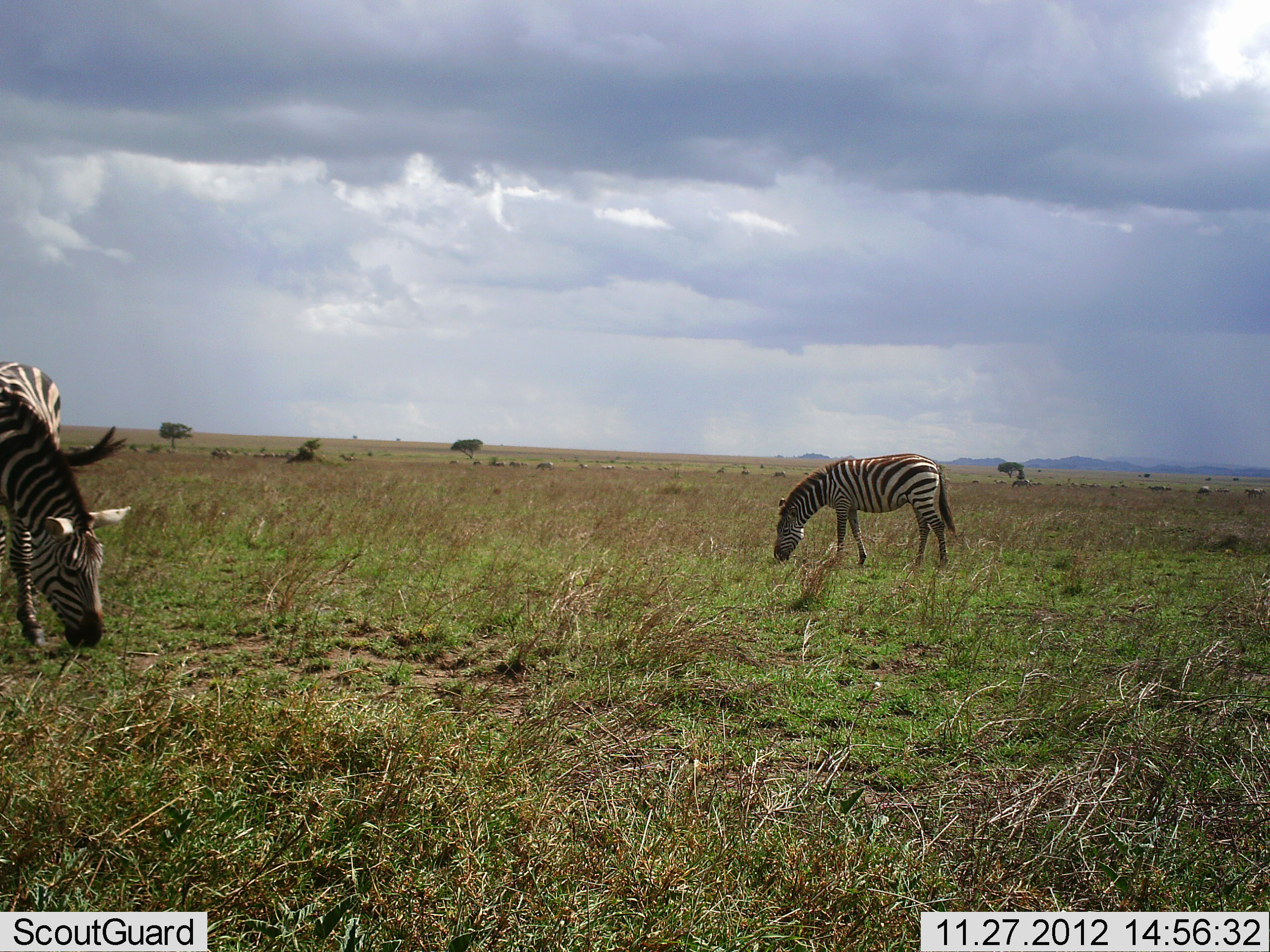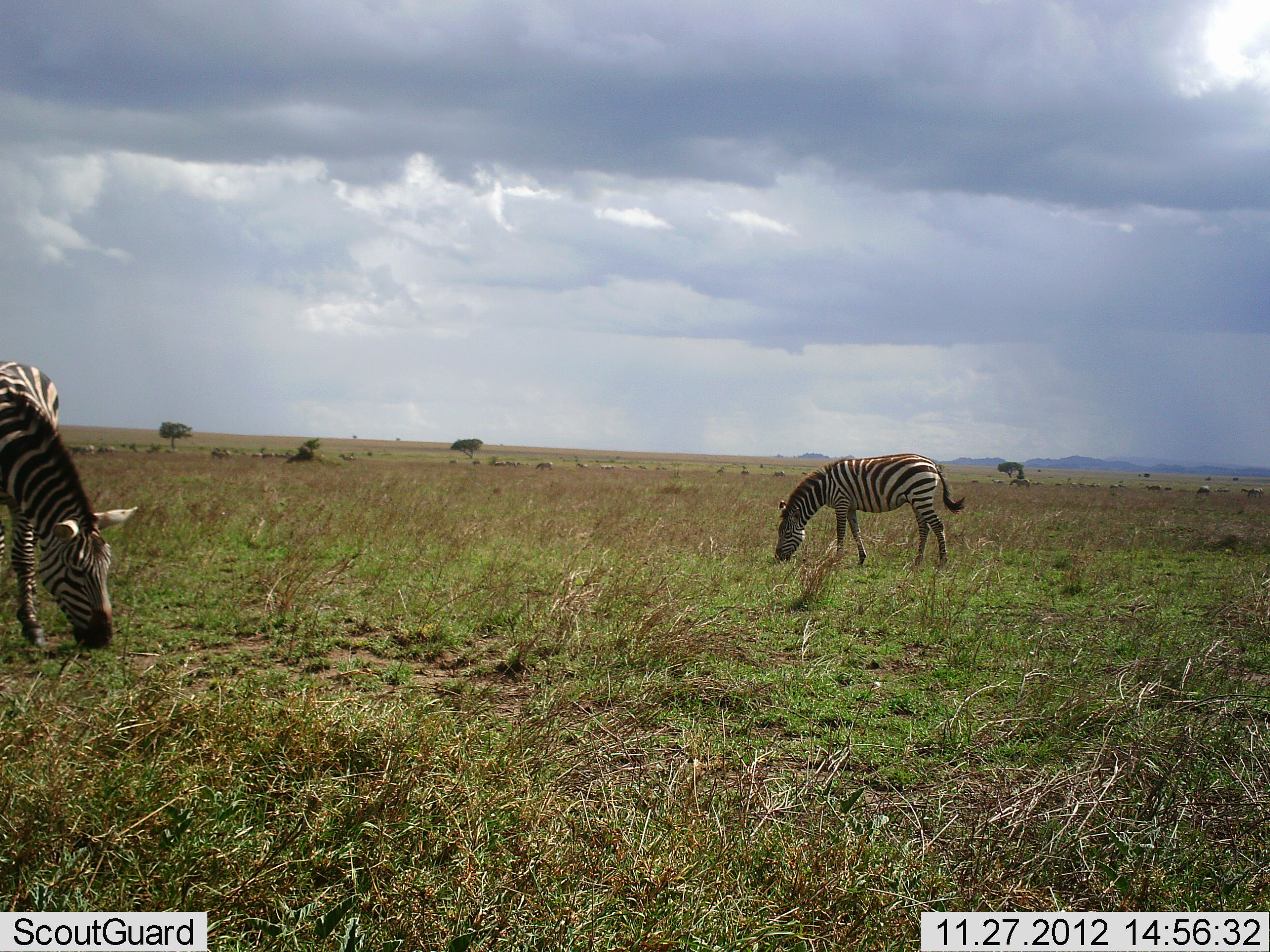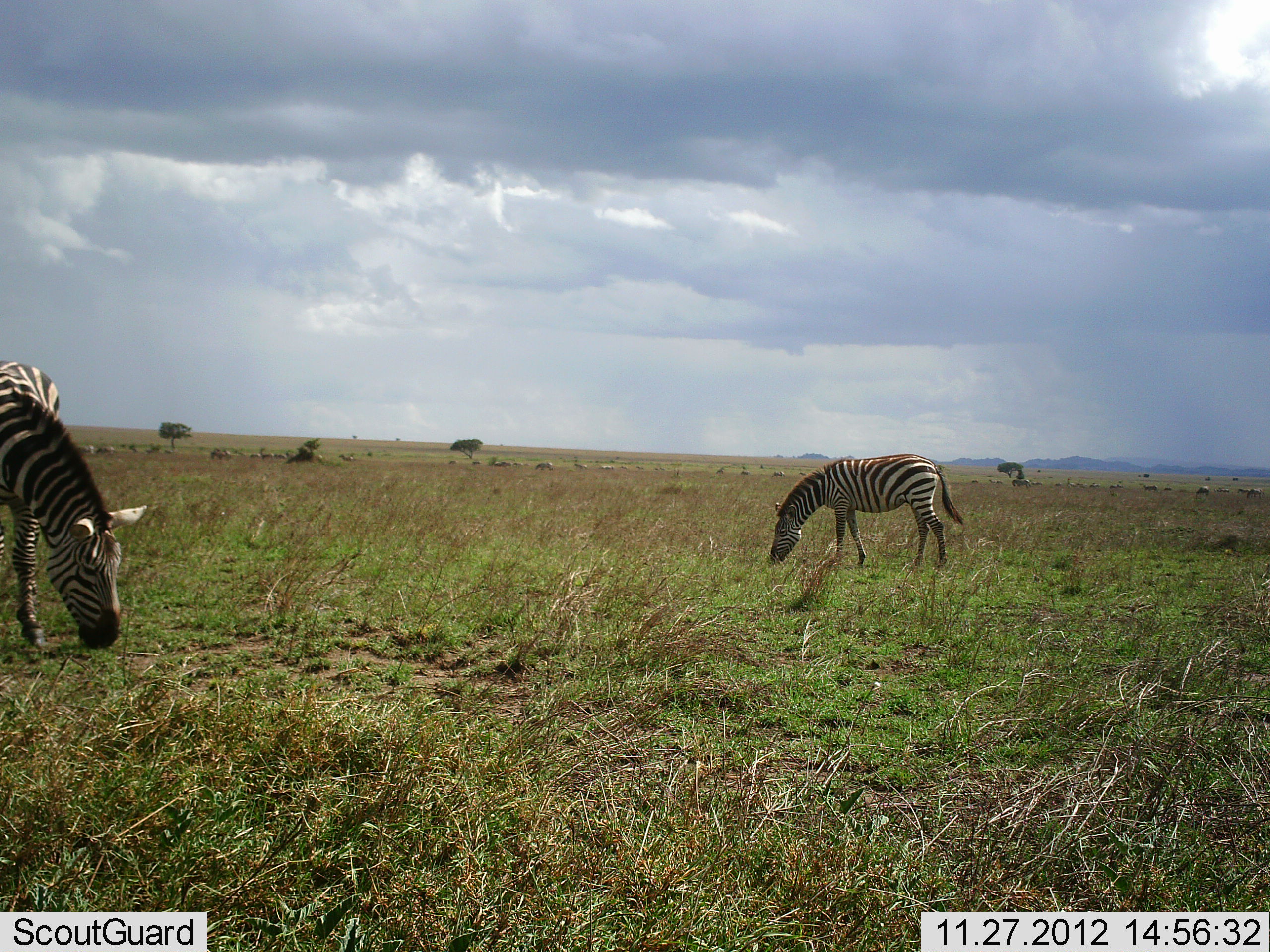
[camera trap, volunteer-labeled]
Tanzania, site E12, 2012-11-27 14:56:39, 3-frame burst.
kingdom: Animalia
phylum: Chordata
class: Mammalia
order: Perissodactyla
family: Equidae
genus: Equus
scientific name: Equus quagga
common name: plains zebra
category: zebra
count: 2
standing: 40%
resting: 0%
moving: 20%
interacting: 0%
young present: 0%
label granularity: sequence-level